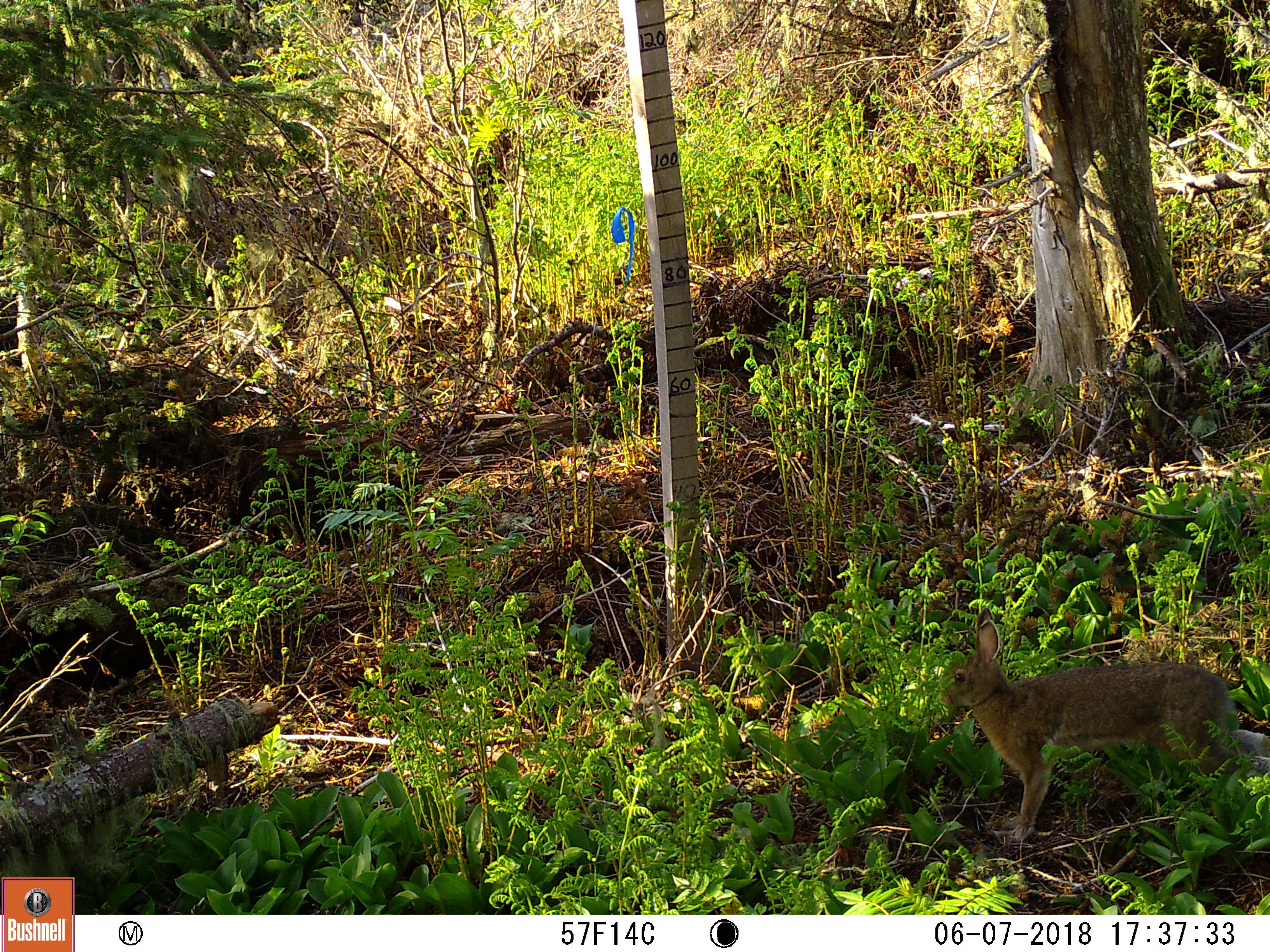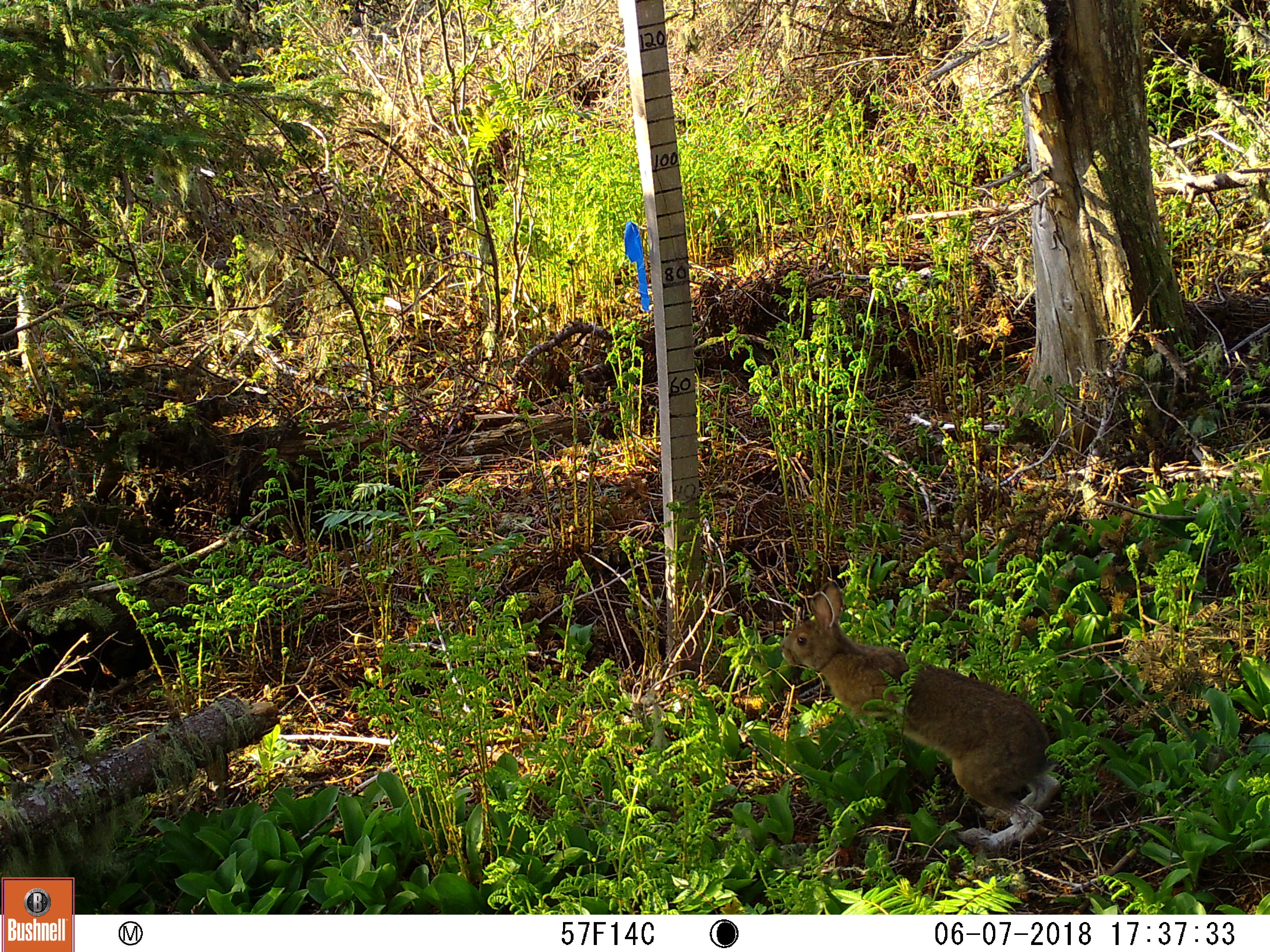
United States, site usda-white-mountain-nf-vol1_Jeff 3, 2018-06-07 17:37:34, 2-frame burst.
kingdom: Animalia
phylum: Chordata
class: Mammalia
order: Lagomorpha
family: Leporidae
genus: Lepus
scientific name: Lepus americanus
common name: snowshoe hare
Snowshoe hare (Lepus americanus).